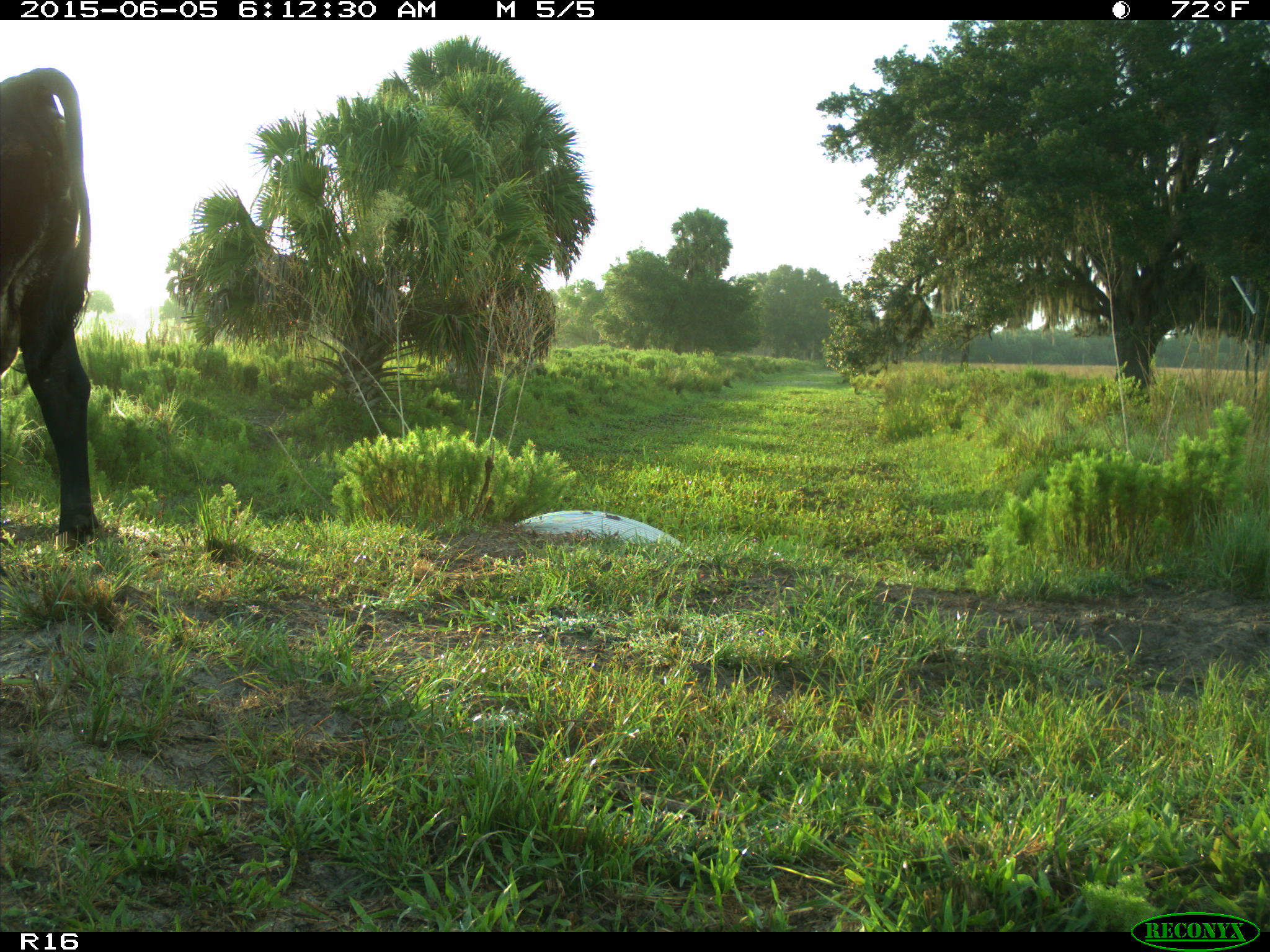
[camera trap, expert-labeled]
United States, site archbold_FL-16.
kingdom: Animalia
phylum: Chordata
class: Mammalia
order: Artiodactyla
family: Bovidae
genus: Bos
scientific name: Bos taurus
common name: domestic cow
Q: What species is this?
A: Bos taurus (domestic cow).